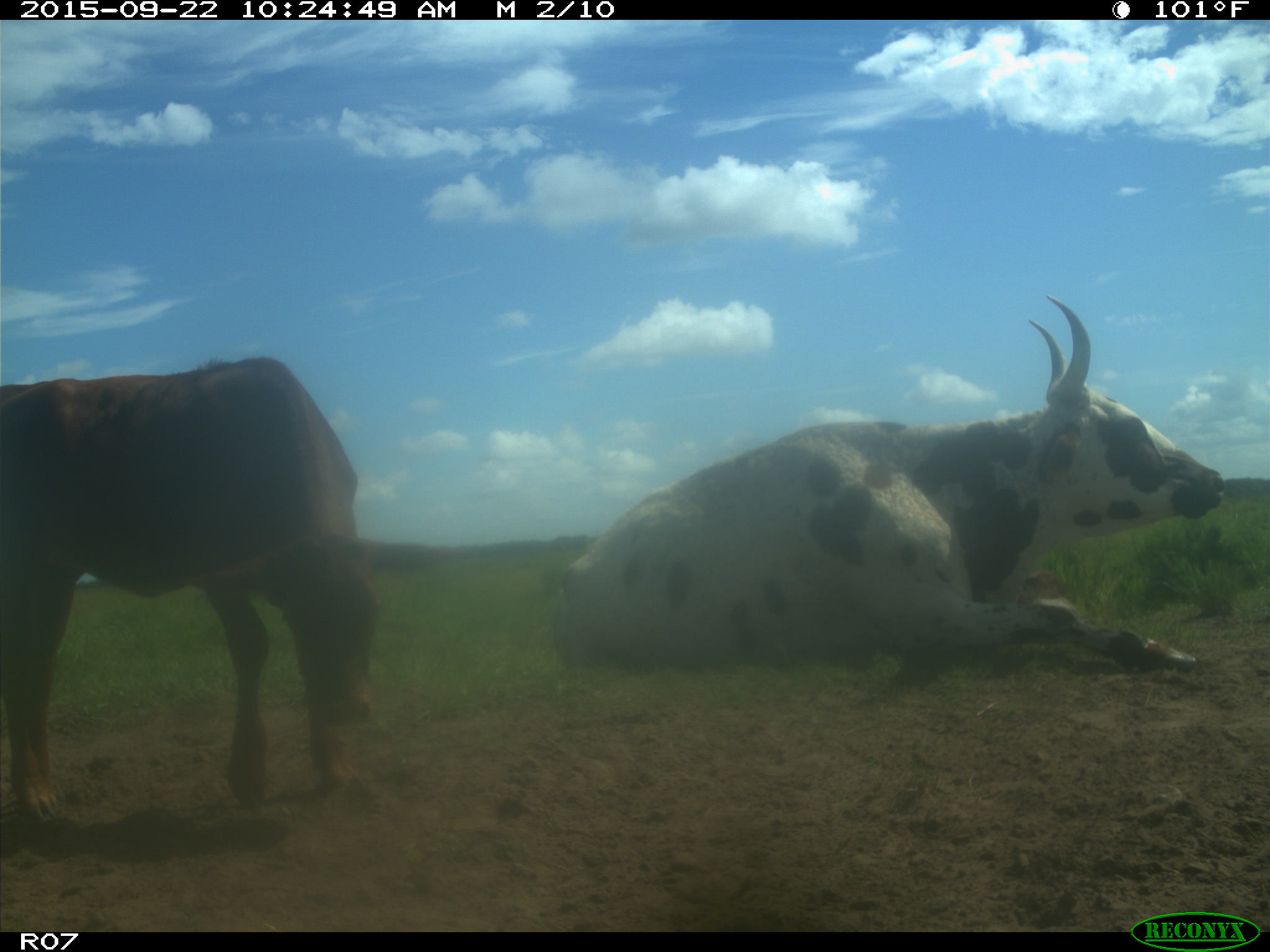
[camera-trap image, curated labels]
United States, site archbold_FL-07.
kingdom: Animalia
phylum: Chordata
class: Mammalia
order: Artiodactyla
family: Bovidae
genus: Bos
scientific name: Bos taurus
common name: domestic cow